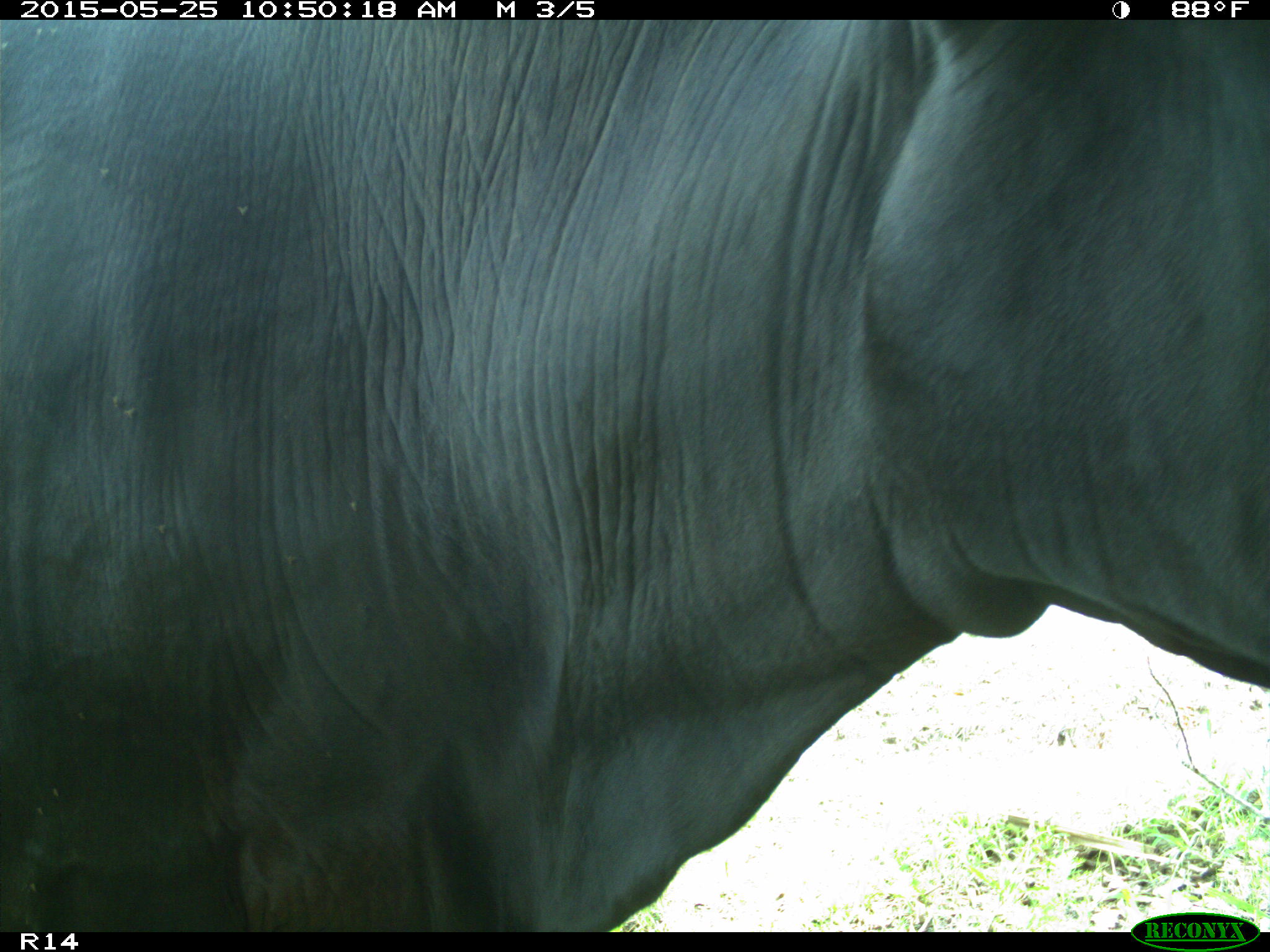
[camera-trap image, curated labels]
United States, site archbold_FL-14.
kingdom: Animalia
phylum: Chordata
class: Mammalia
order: Artiodactyla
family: Bovidae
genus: Bos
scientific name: Bos taurus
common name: domestic cow